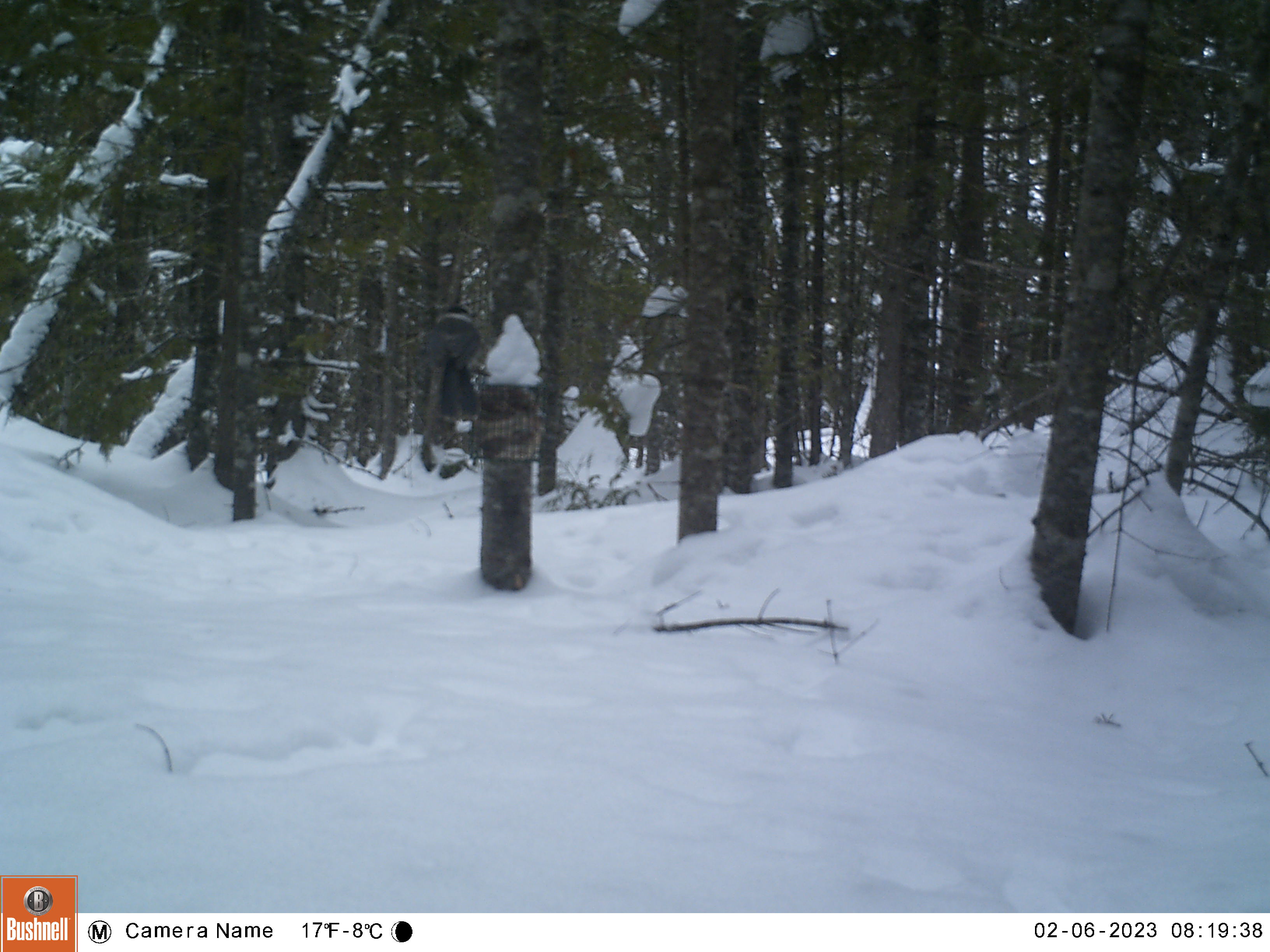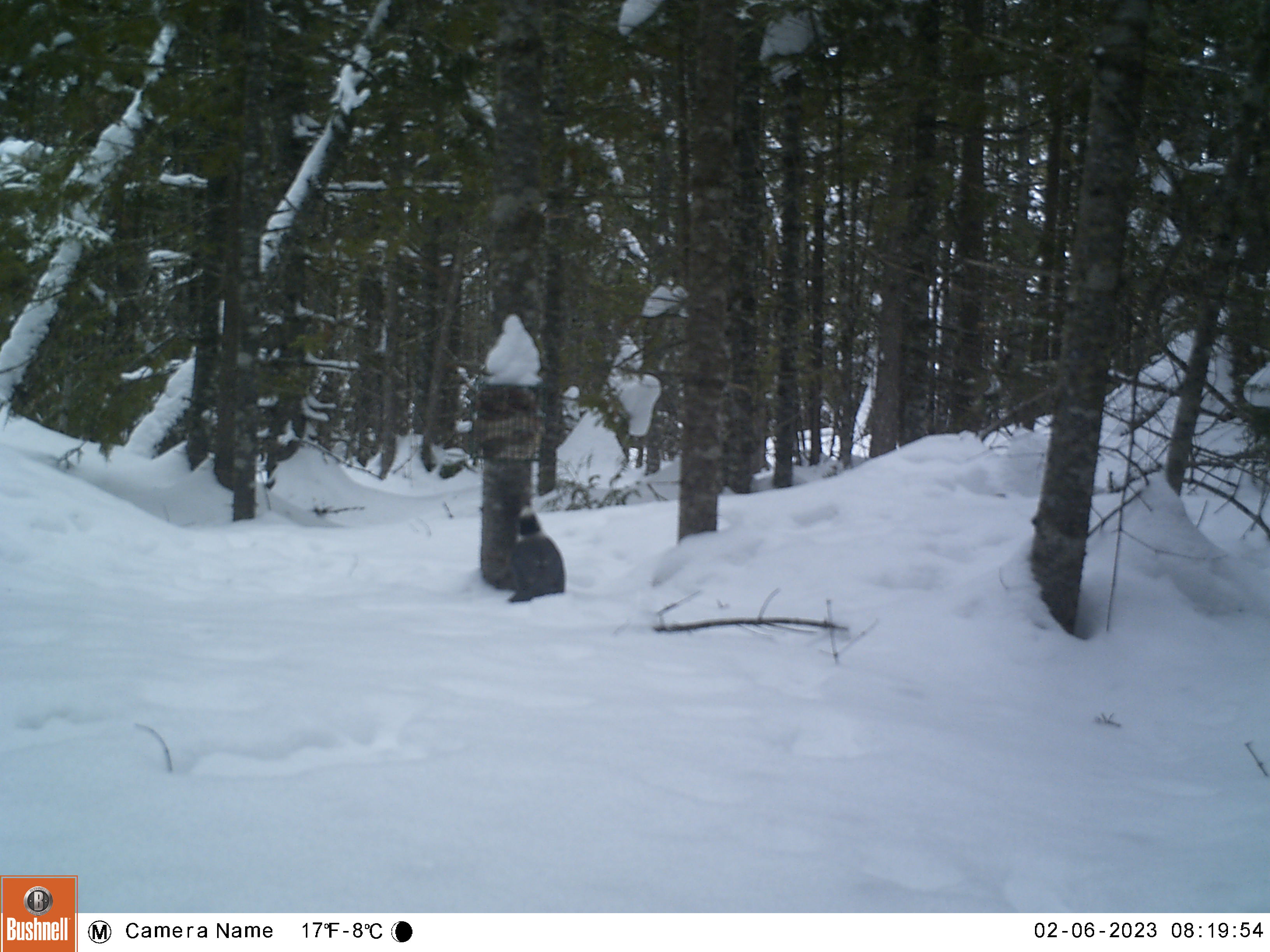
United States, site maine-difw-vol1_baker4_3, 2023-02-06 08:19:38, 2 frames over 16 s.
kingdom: Animalia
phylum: Chordata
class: Aves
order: Passeriformes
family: Corvidae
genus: Perisoreus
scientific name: Perisoreus canadensis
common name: canada jay